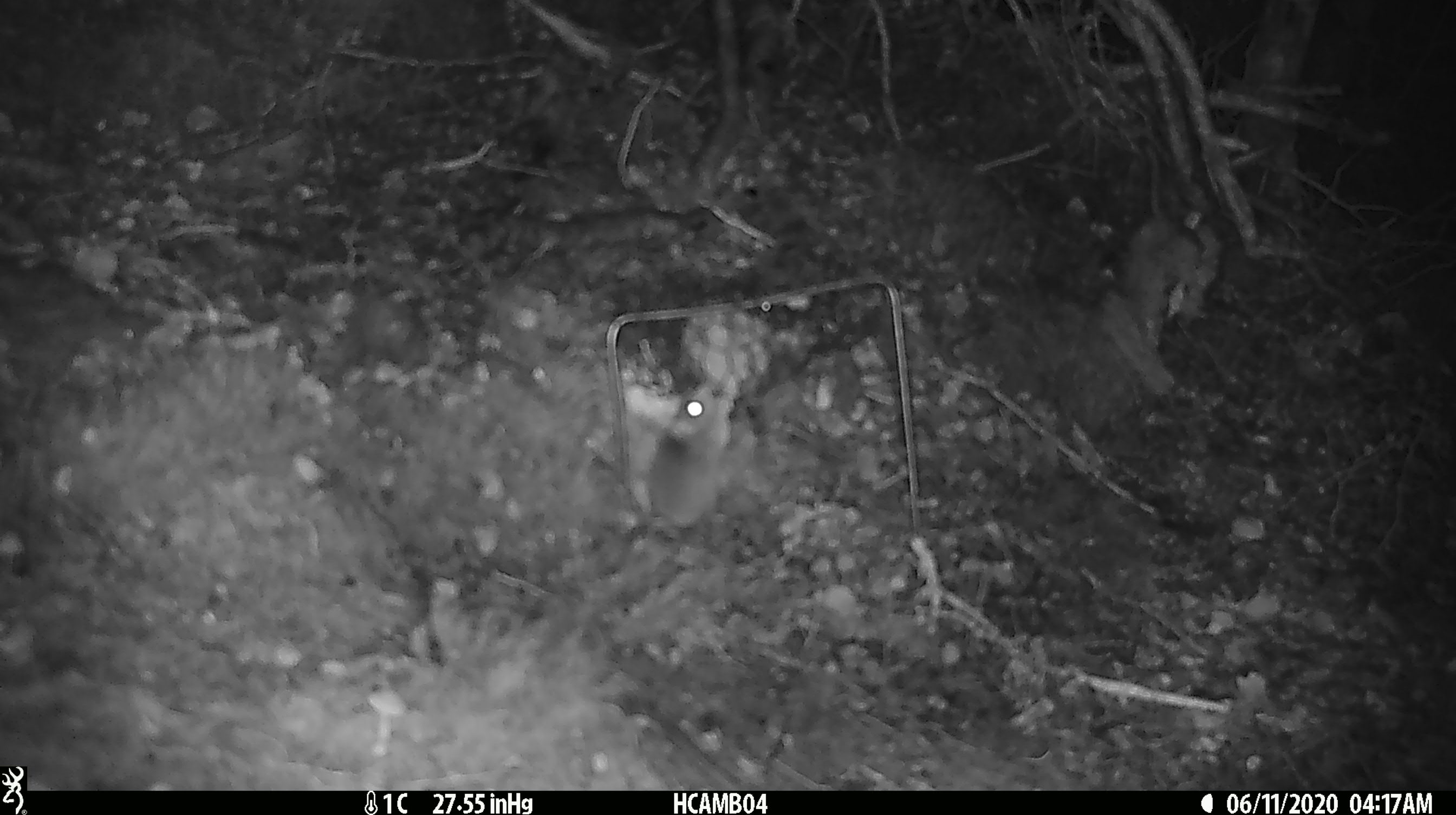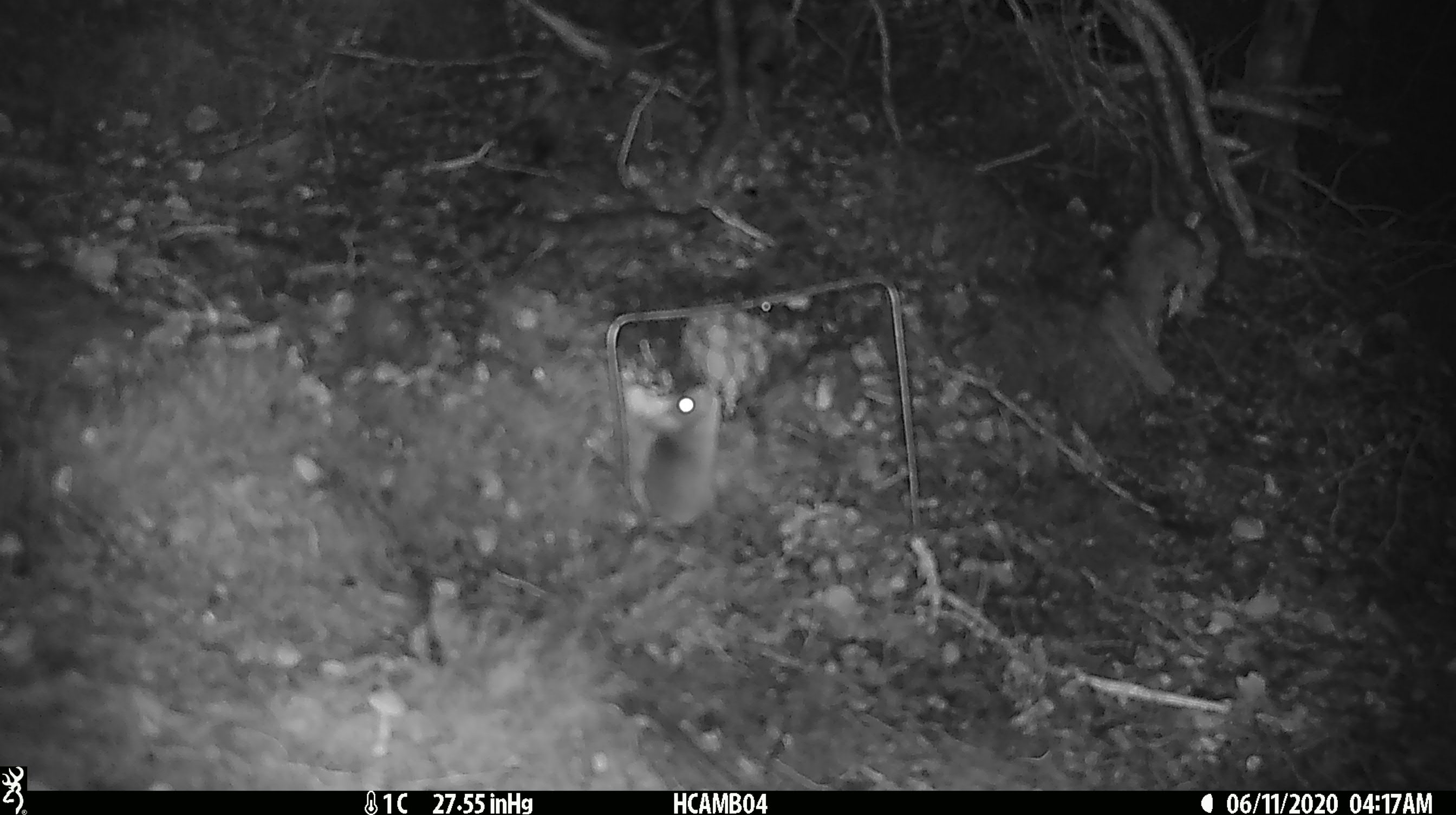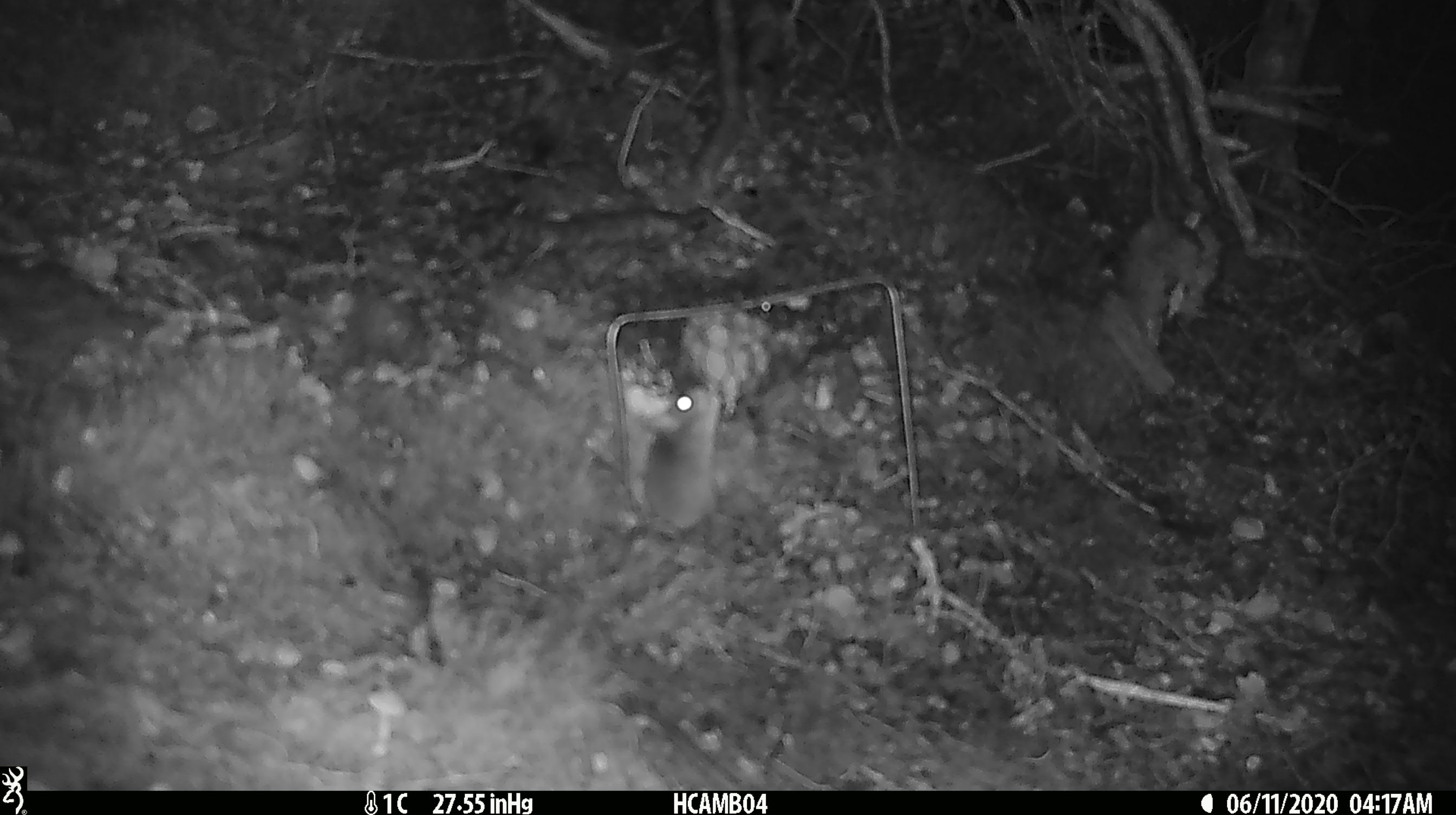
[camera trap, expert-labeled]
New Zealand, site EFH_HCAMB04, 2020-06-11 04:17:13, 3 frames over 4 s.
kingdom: Animalia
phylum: Chordata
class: Mammalia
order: Rodentia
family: Muridae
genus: Mus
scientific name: Mus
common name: mouse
Mouse (Mus).